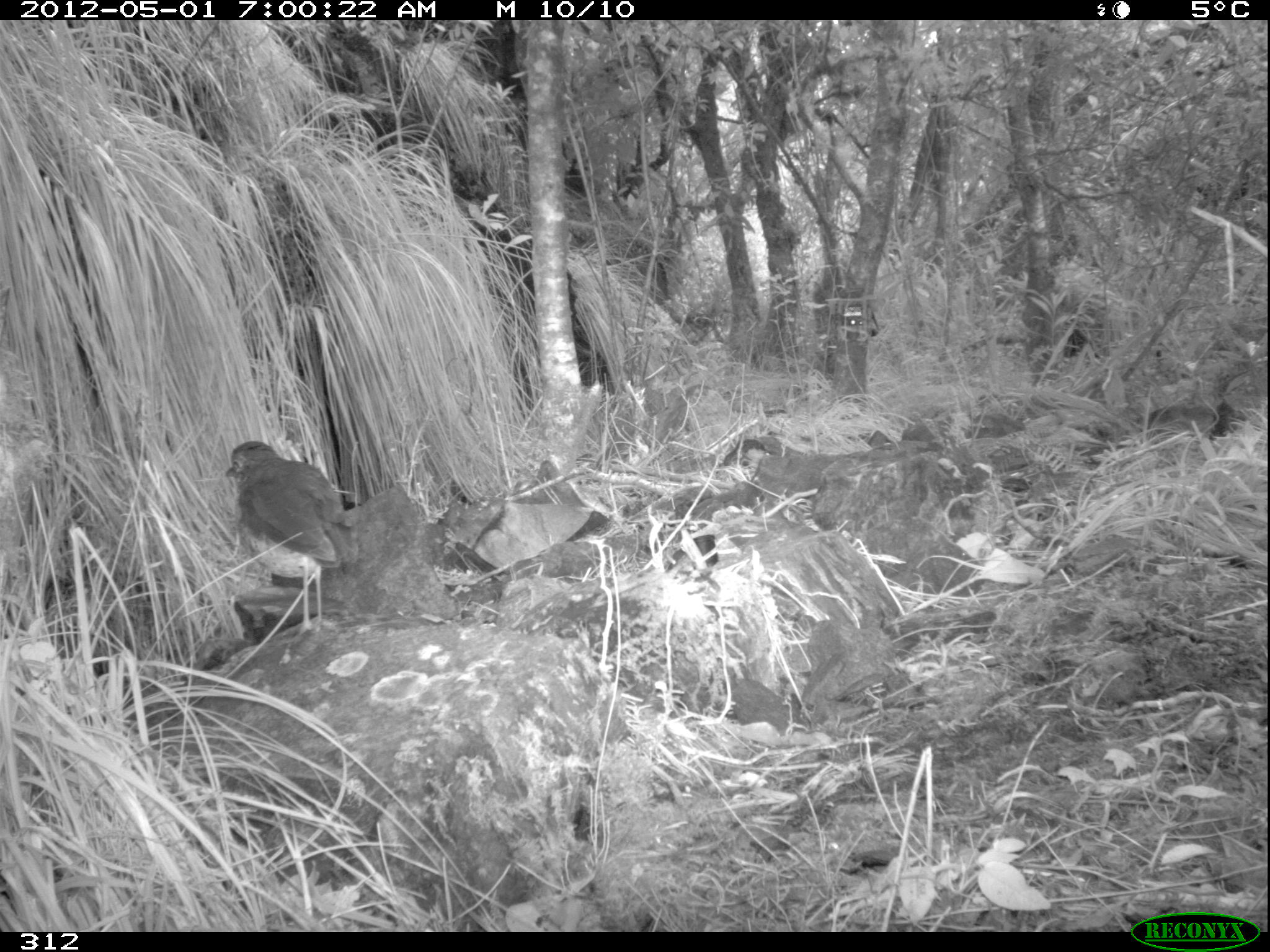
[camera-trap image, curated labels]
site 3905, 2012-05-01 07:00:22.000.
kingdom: Animalia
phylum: Chordata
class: Aves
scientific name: Aves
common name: bird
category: unknown bird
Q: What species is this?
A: Unknown bird (bird) (Aves).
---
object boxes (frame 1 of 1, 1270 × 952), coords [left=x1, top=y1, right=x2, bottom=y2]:
unknown bird: [left=223, top=439, right=354, bottom=638]